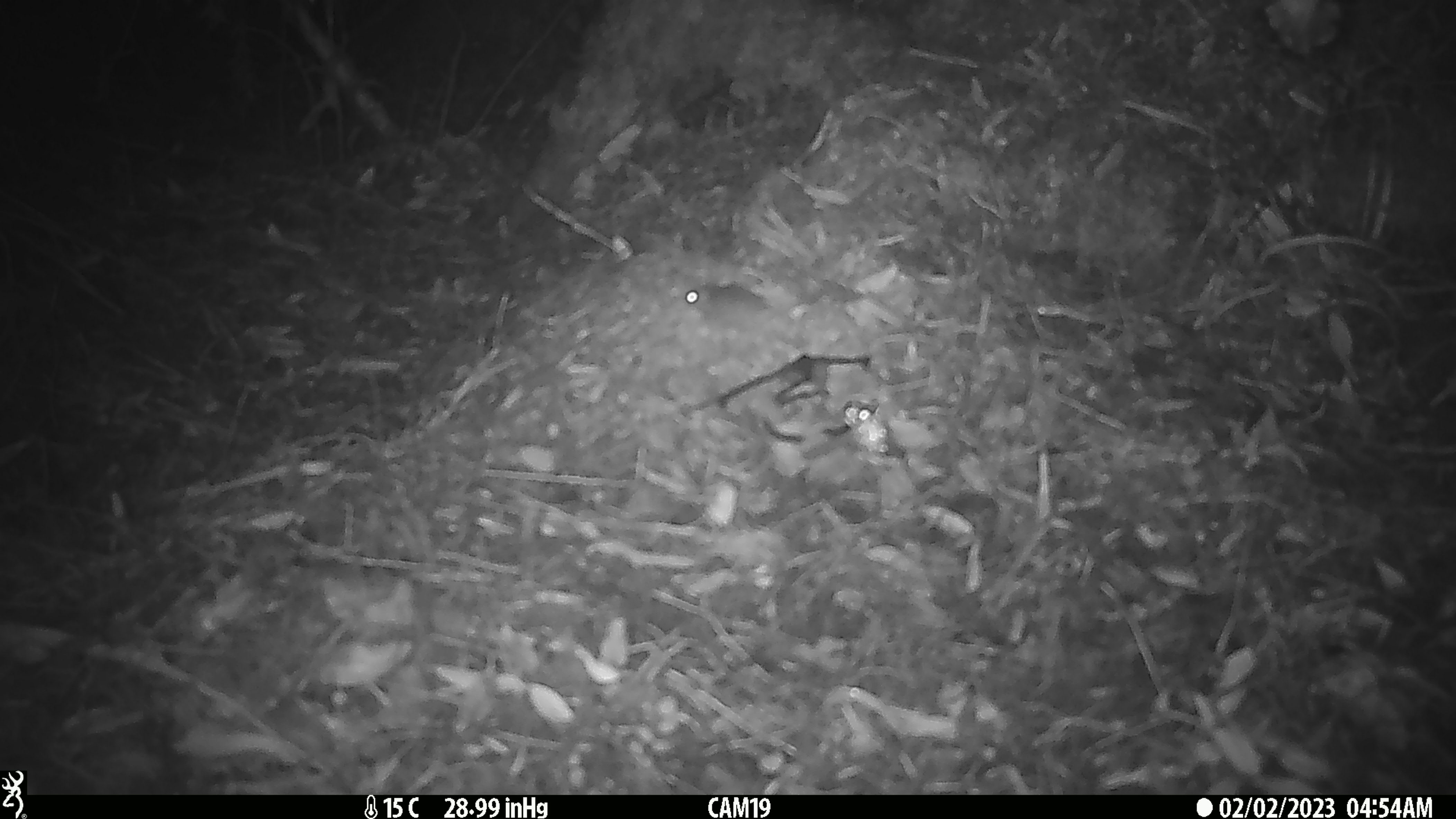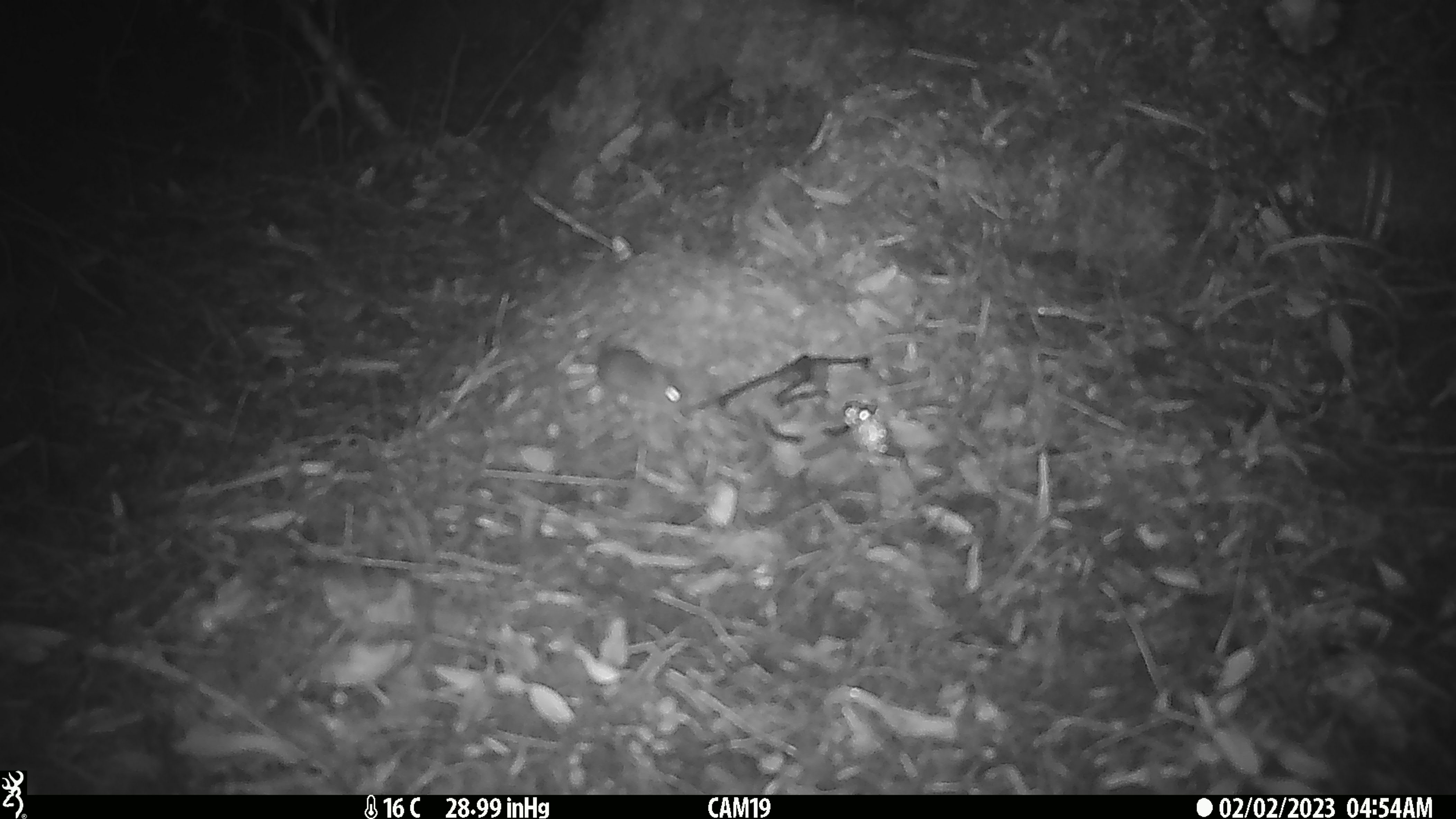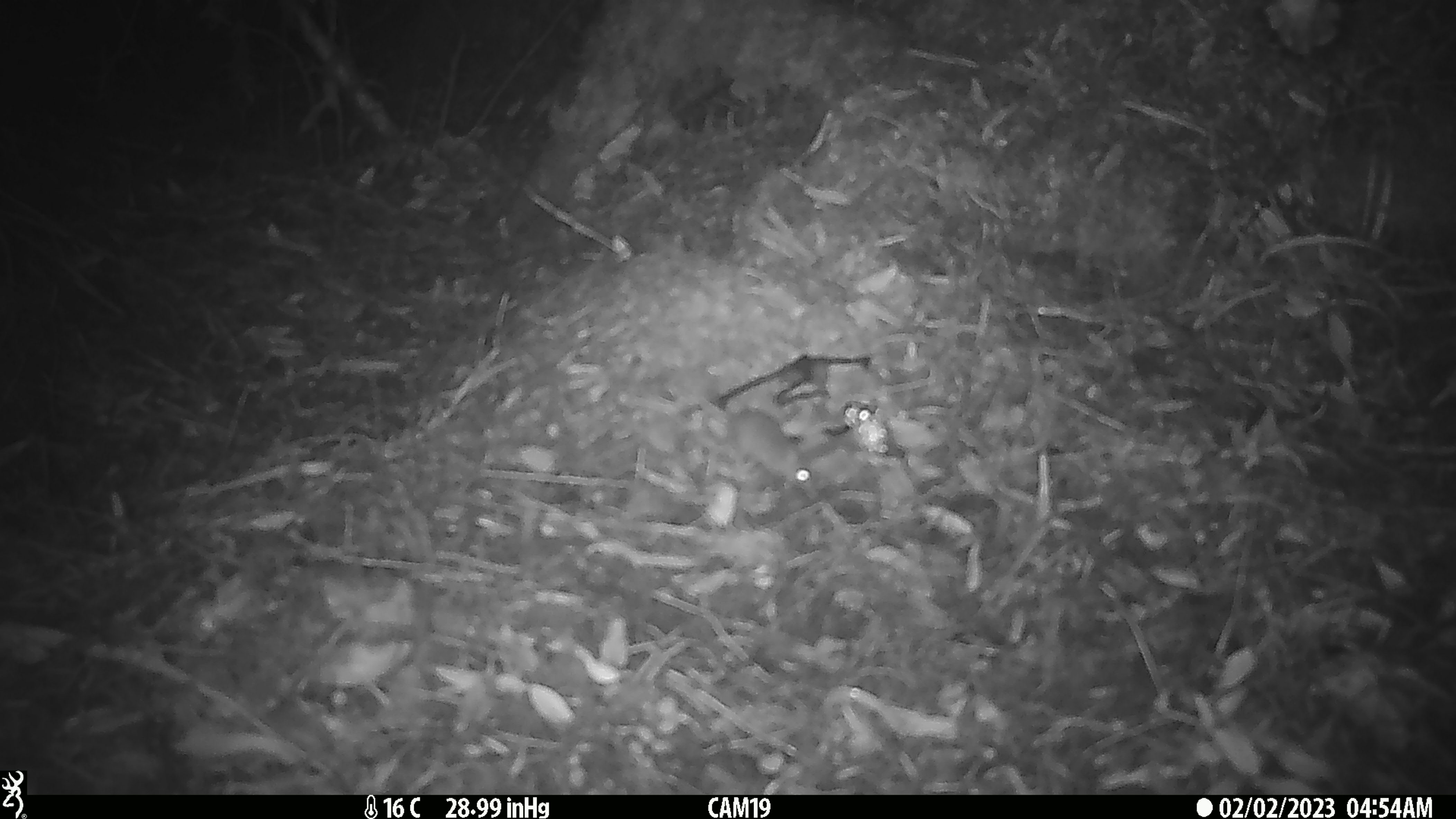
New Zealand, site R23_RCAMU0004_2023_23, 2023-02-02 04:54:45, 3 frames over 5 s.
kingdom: Animalia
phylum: Chordata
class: Mammalia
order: Rodentia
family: Muridae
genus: Mus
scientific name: Mus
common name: mouse